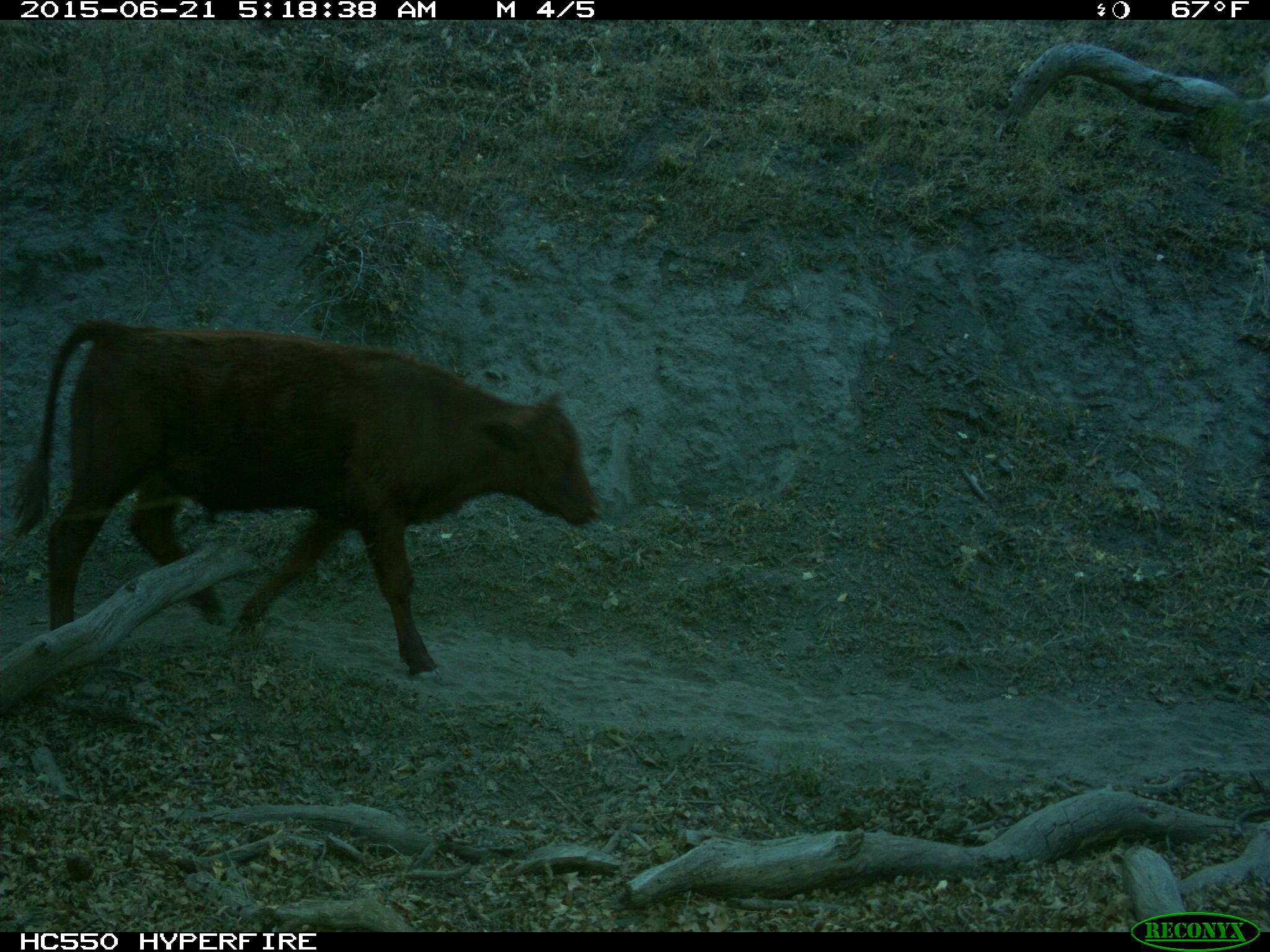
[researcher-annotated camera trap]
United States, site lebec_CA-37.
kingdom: Animalia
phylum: Chordata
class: Mammalia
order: Artiodactyla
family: Bovidae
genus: Bos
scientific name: Bos taurus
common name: domestic cow